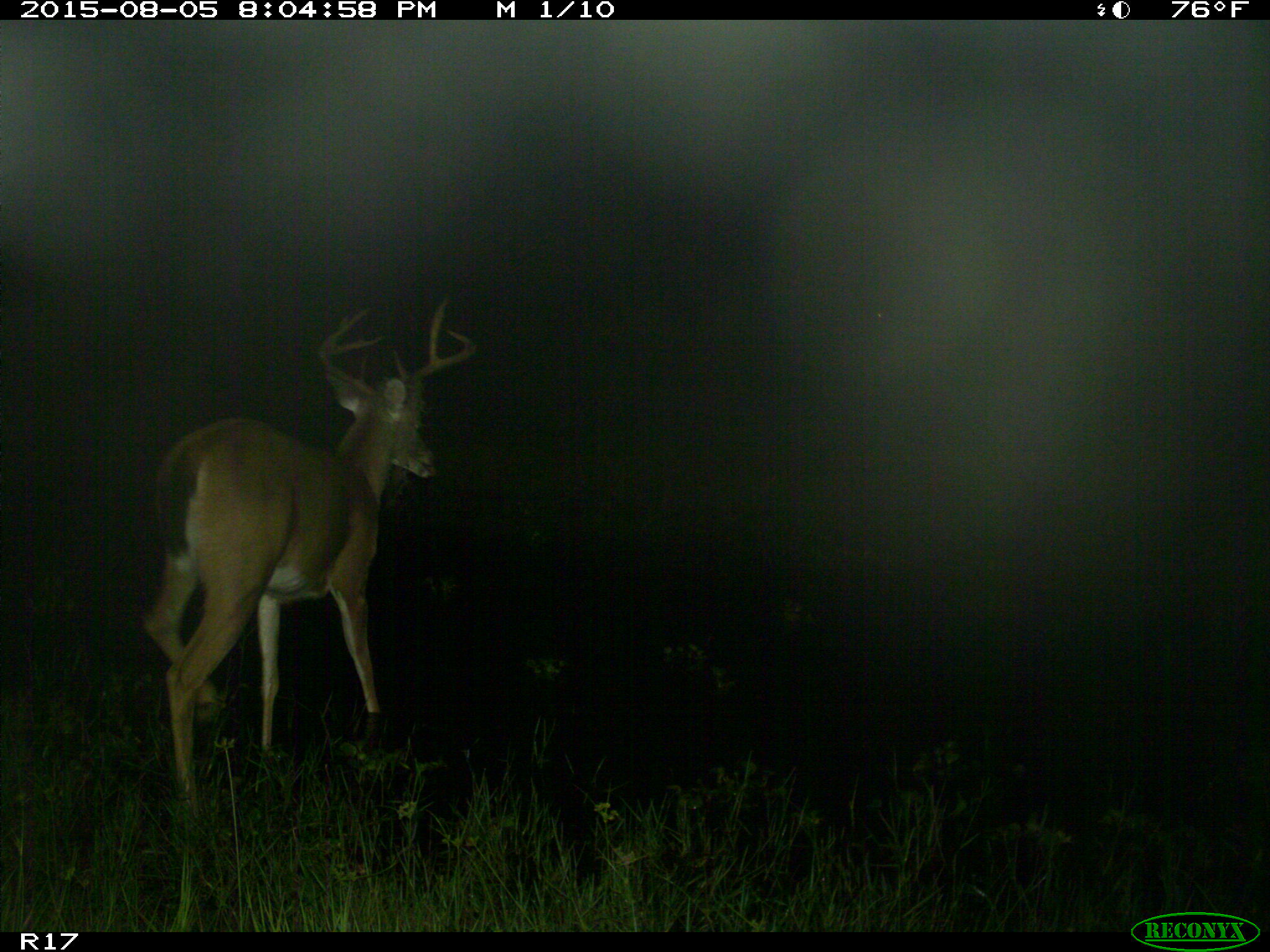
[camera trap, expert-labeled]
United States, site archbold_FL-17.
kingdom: Animalia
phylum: Chordata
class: Mammalia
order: Artiodactyla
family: Cervidae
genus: Odocoileus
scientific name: Odocoileus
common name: deer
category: unidentified deer